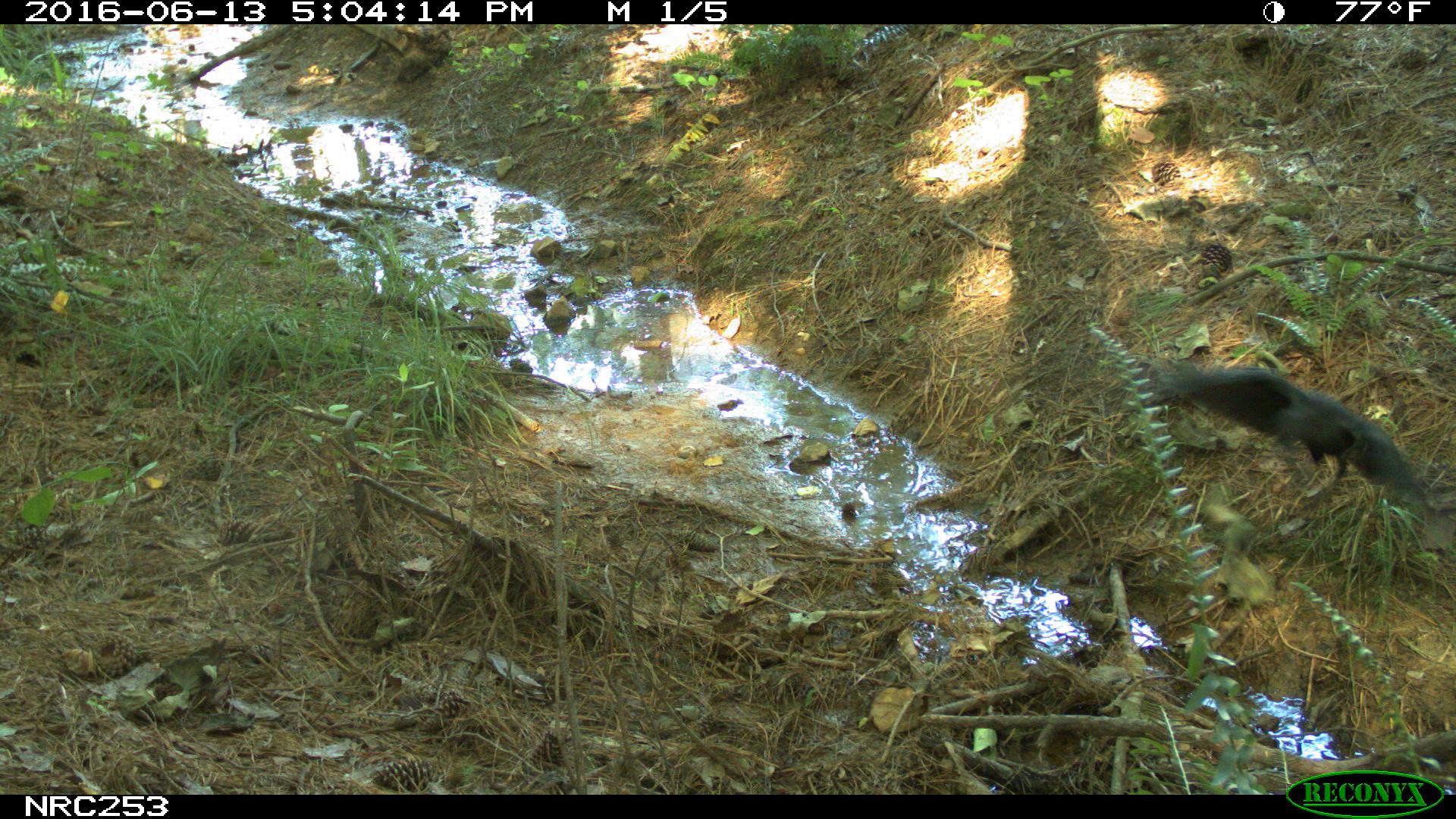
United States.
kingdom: Animalia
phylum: Chordata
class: Aves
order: Passeriformes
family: Corvidae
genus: Corvus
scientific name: Corvus brachyrhynchos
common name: american crow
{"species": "American Crow (Corvus brachyrhynchos)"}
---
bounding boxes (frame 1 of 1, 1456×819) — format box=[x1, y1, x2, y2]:
American Crow: box=[1119, 346, 1427, 532]